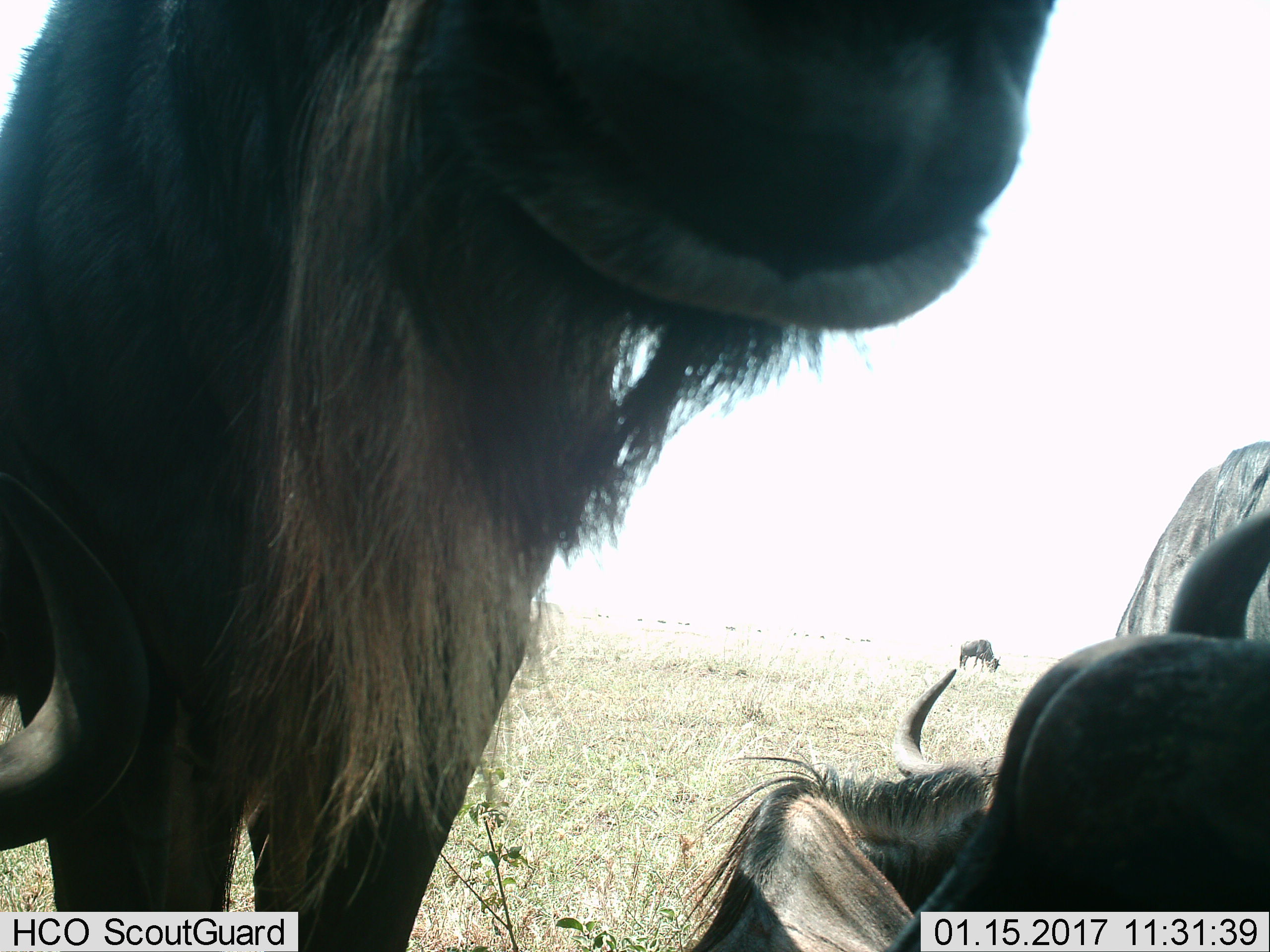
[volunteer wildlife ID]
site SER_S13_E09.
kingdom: Animalia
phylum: Chordata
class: Mammalia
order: Artiodactyla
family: Bovidae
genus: Connochaetes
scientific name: Connochaetes taurinus taurinus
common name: blue wildebeest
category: wildebeestblue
Wildebeestblue (blue wildebeest) (Connochaetes taurinus taurinus), count 4. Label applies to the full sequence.